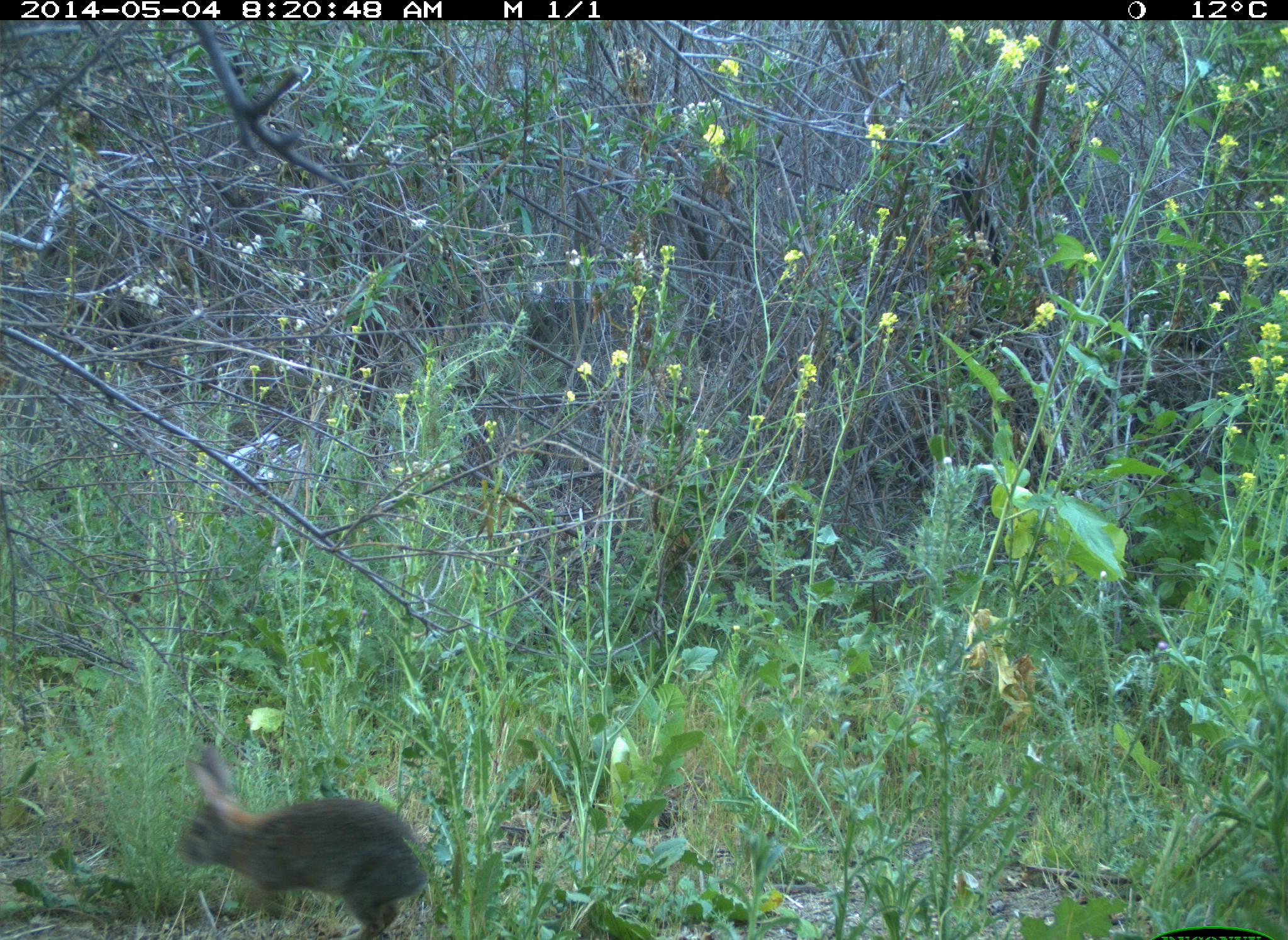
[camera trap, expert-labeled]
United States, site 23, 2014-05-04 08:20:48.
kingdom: Animalia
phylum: Chordata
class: Mammalia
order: Lagomorpha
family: Leporidae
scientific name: Leporidae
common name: rabbits and hares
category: rabbit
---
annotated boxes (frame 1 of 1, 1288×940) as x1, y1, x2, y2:
rabbit: 184, 741, 431, 938